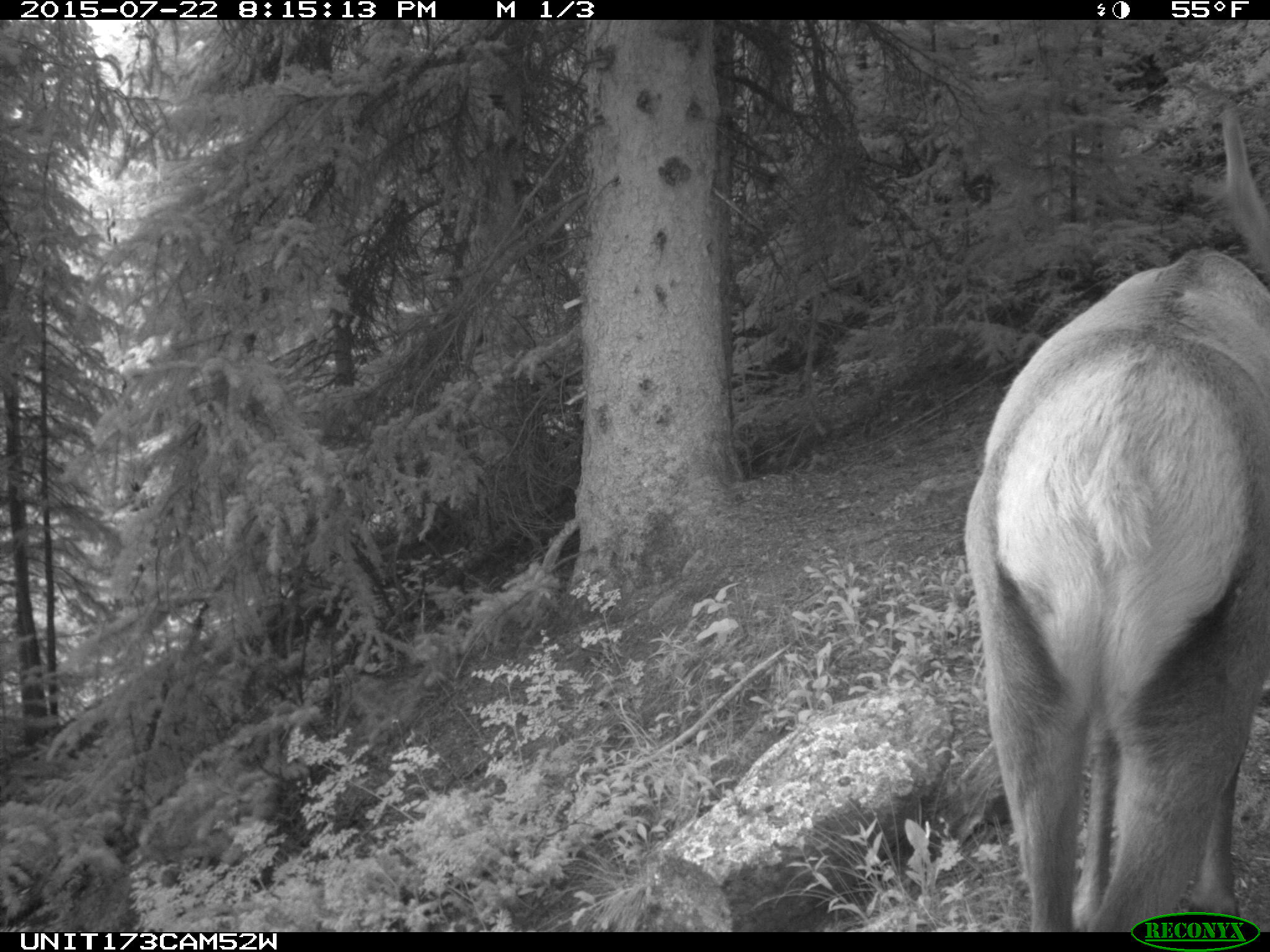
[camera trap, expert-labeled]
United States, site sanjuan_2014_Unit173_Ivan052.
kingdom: Animalia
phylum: Chordata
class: Mammalia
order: Artiodactyla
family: Cervidae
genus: Cervus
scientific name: Cervus elaphus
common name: red deer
Cervus elaphus (red deer).